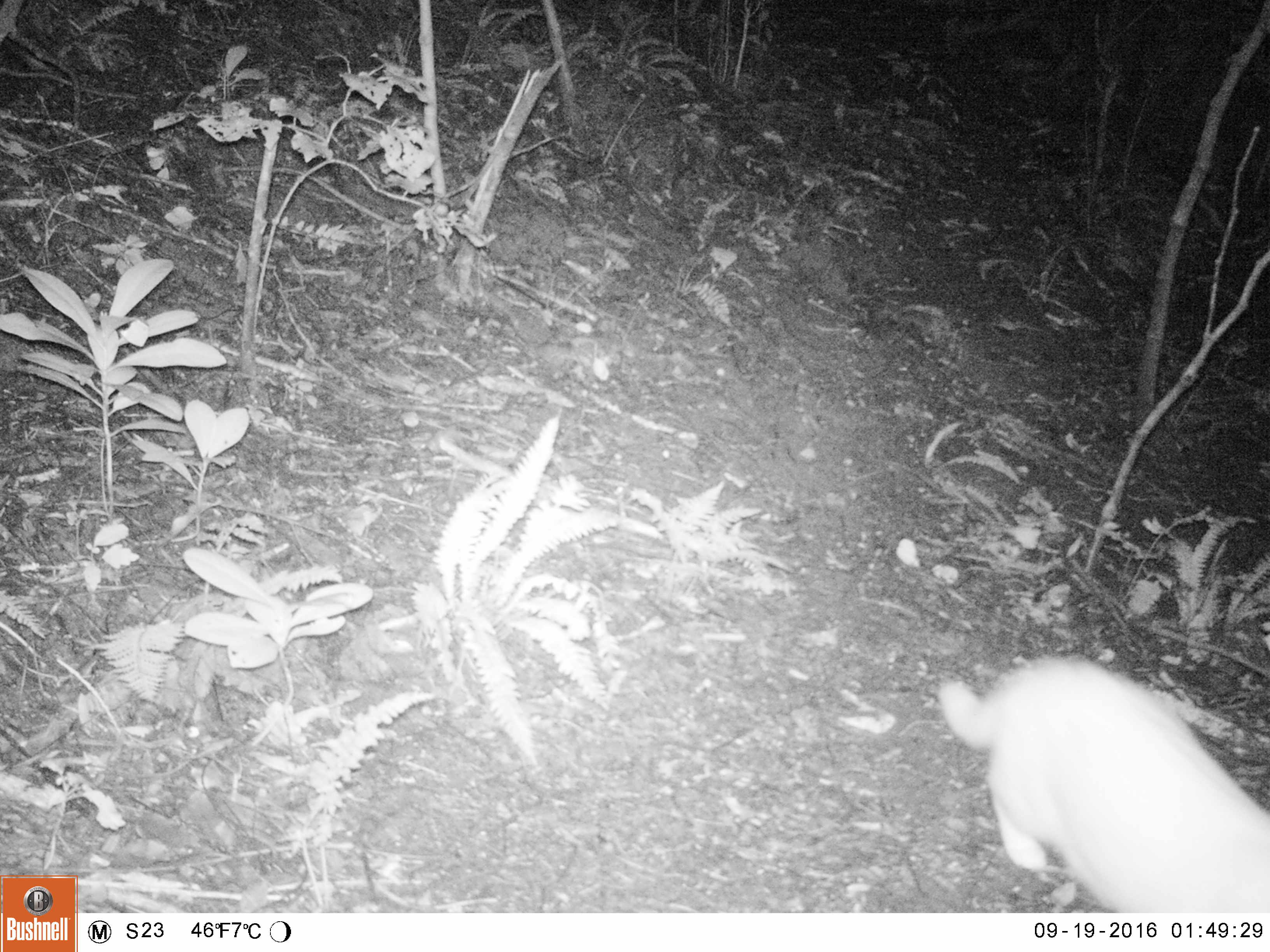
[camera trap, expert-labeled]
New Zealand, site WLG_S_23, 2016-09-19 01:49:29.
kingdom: Animalia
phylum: Chordata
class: Mammalia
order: Carnivora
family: Felidae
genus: Felis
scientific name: Felis catus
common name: domestic cat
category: cat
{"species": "cat (domestic cat) (Felis catus)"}